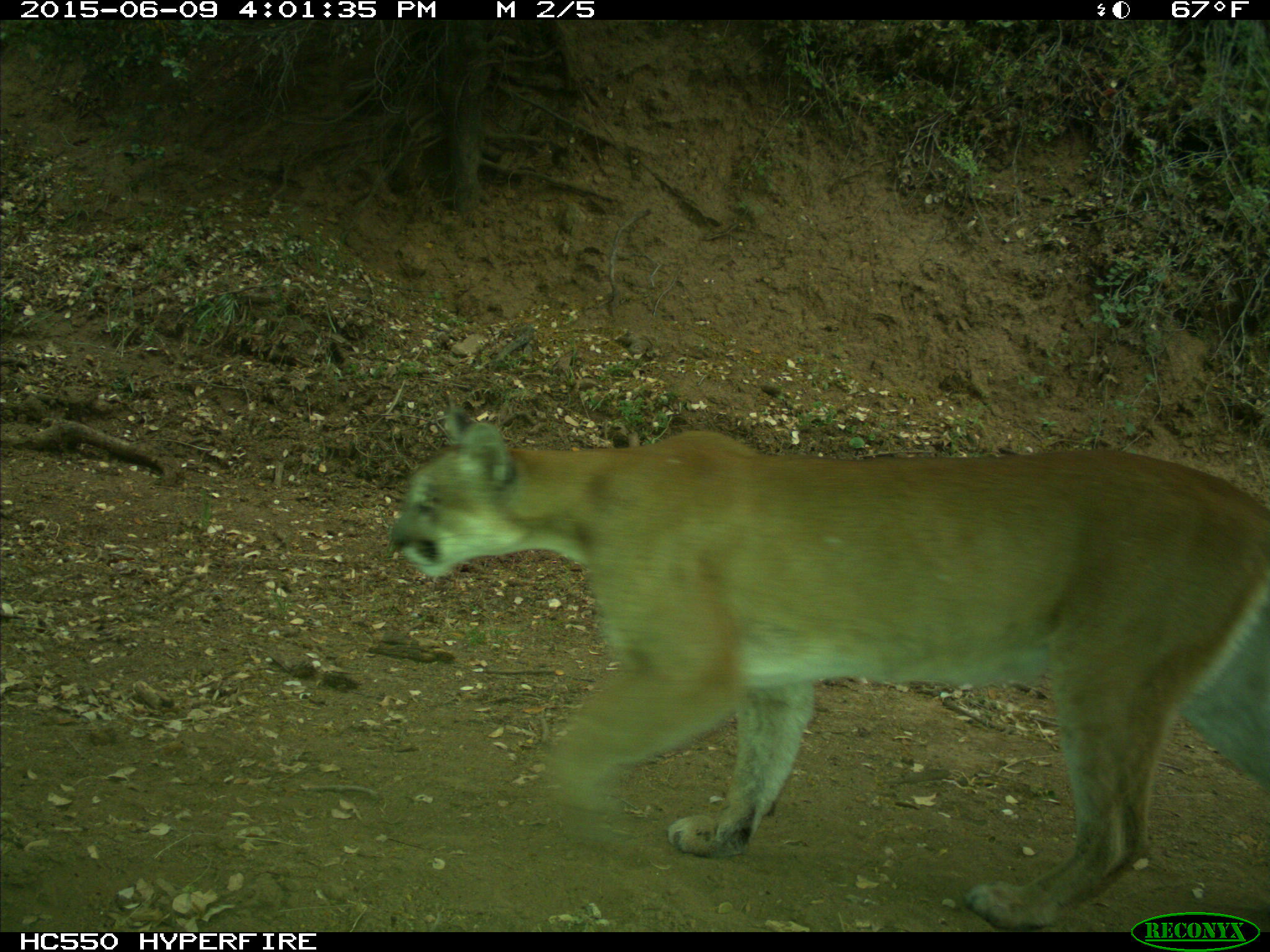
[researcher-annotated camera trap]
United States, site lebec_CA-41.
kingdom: Animalia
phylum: Chordata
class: Mammalia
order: Carnivora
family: Felidae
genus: Puma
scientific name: Puma concolor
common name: mountain lion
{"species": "Puma concolor (mountain lion)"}